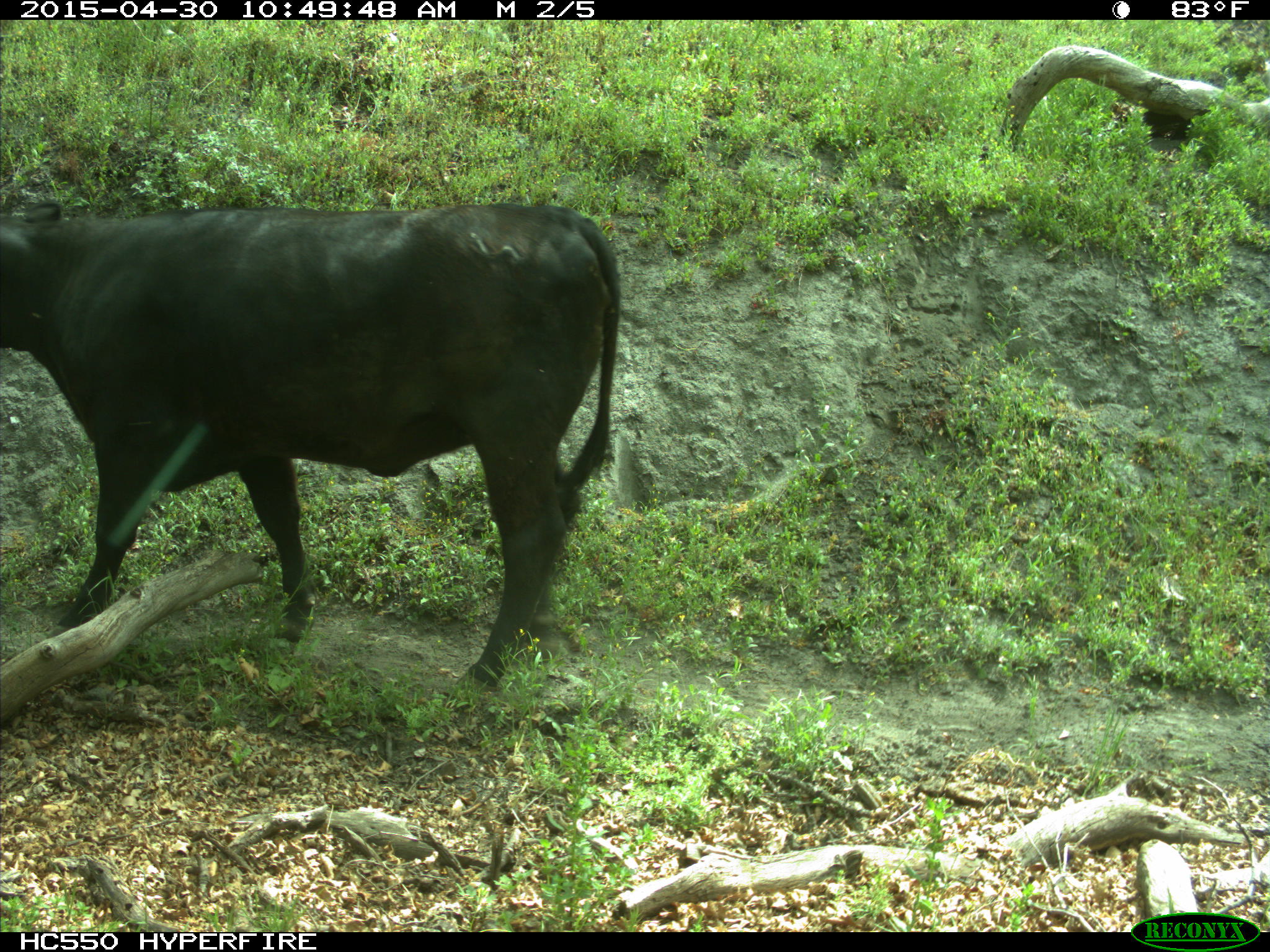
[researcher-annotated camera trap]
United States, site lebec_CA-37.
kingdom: Animalia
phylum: Chordata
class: Mammalia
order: Artiodactyla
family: Bovidae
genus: Bos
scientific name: Bos taurus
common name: domestic cow